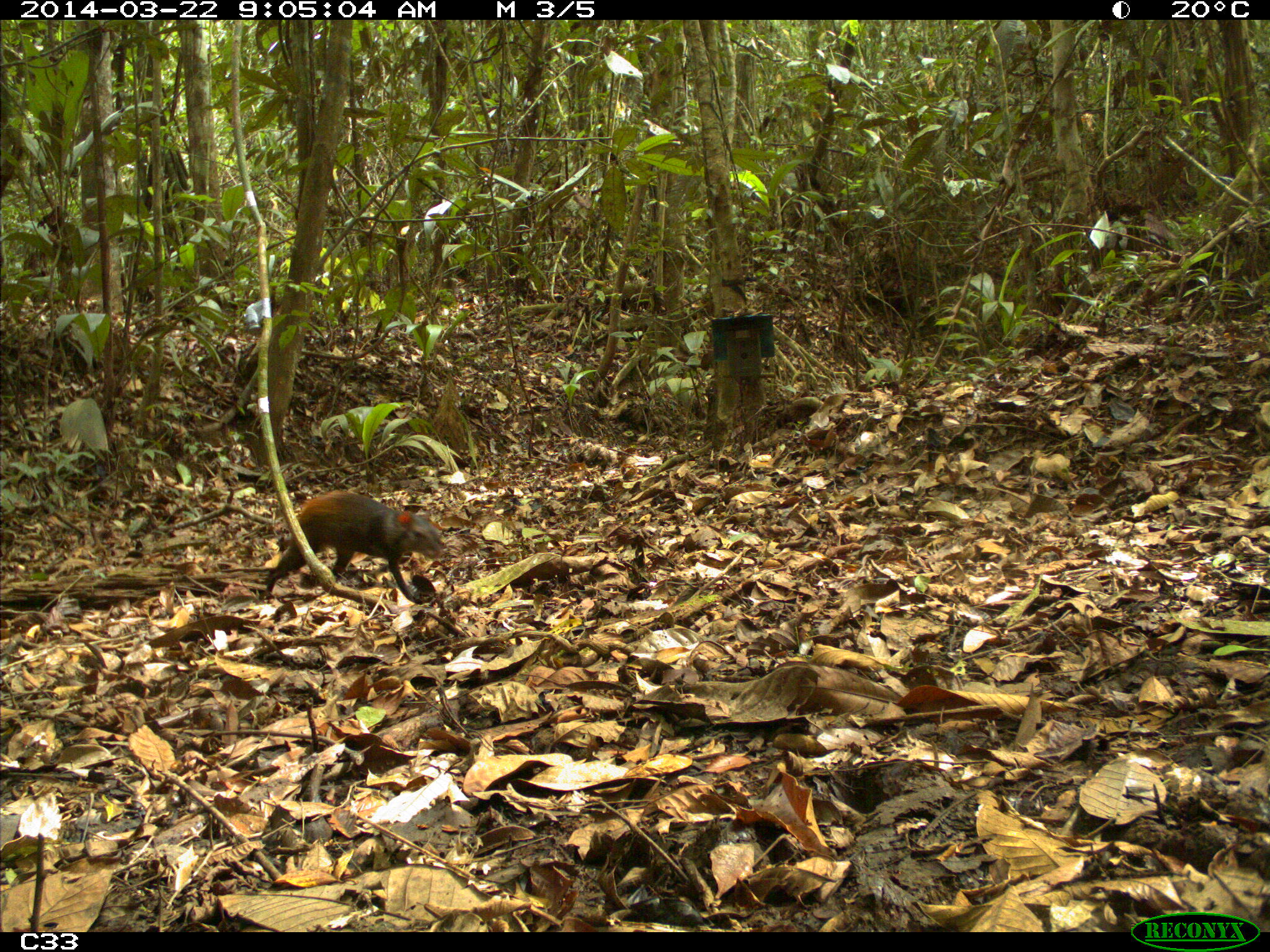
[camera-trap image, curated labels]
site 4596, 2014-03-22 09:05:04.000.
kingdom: Animalia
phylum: Chordata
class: Mammalia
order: Rodentia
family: Dasyproctidae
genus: Dasyprocta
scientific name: Dasyprocta leporina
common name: red-rumped agouti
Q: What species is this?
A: Dasyprocta leporina (red-rumped agouti).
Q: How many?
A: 1.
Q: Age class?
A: Adult.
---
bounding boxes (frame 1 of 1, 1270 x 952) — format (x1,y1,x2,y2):
dasyprocta leporina: (262,487,444,602)